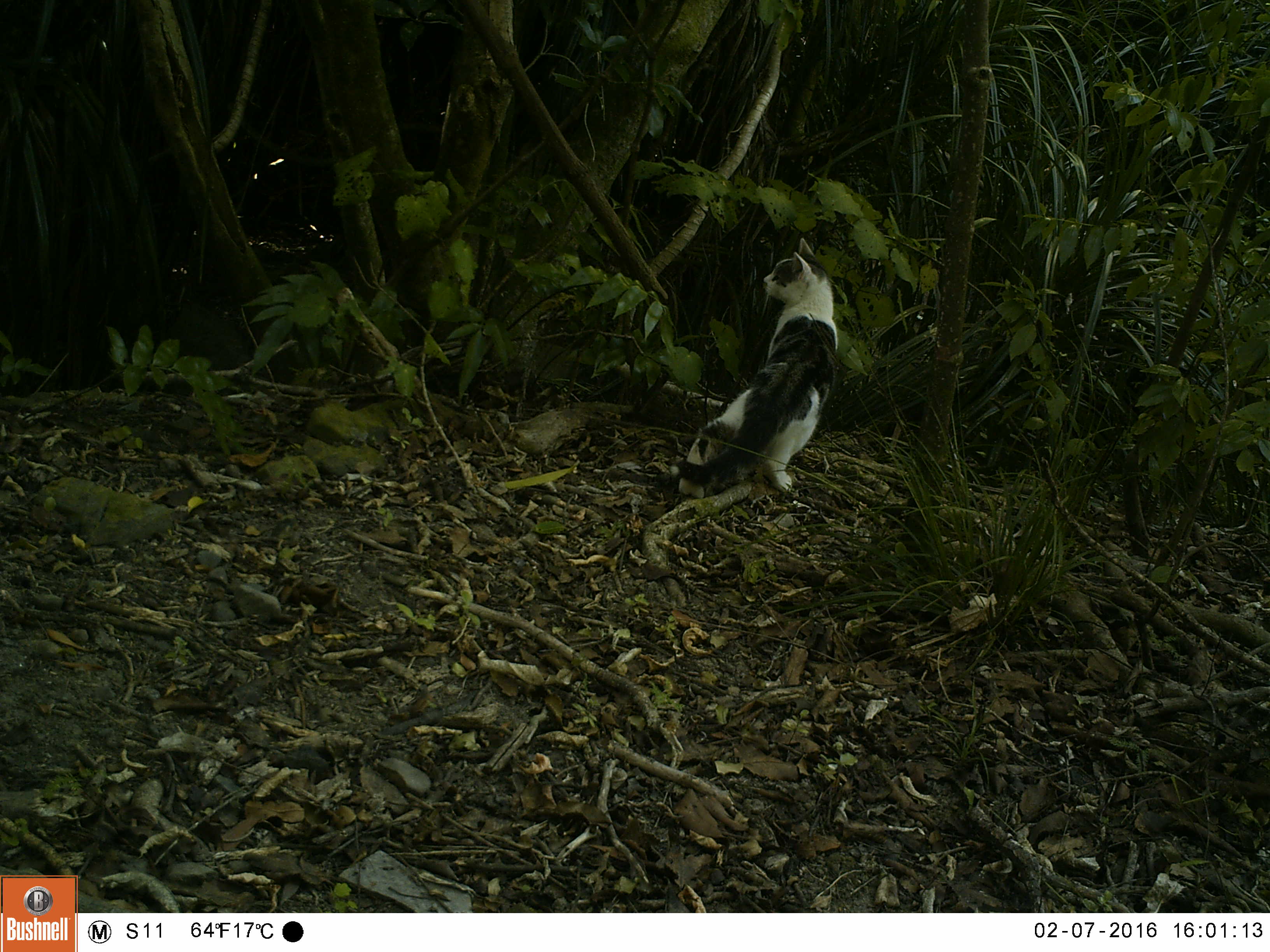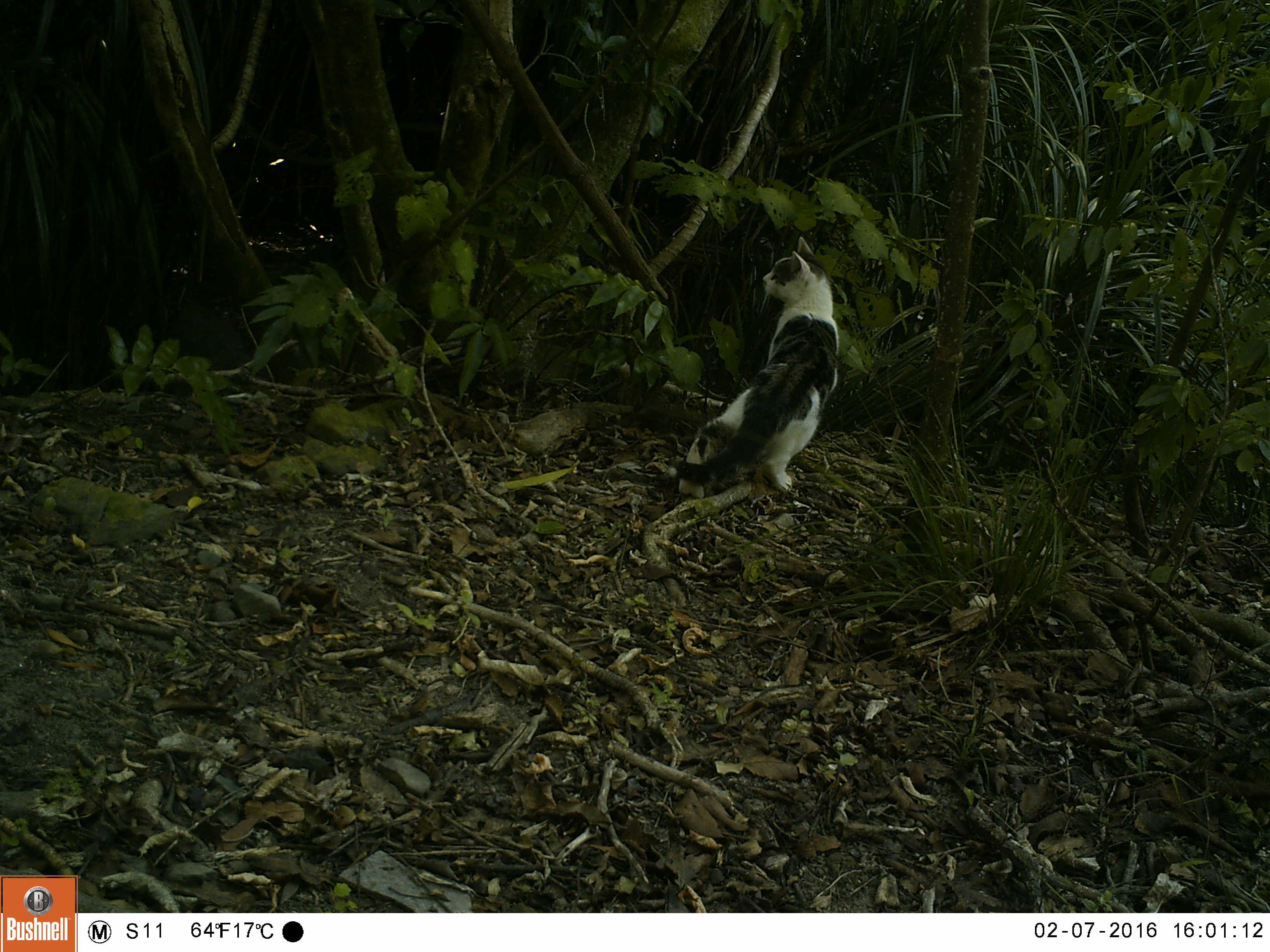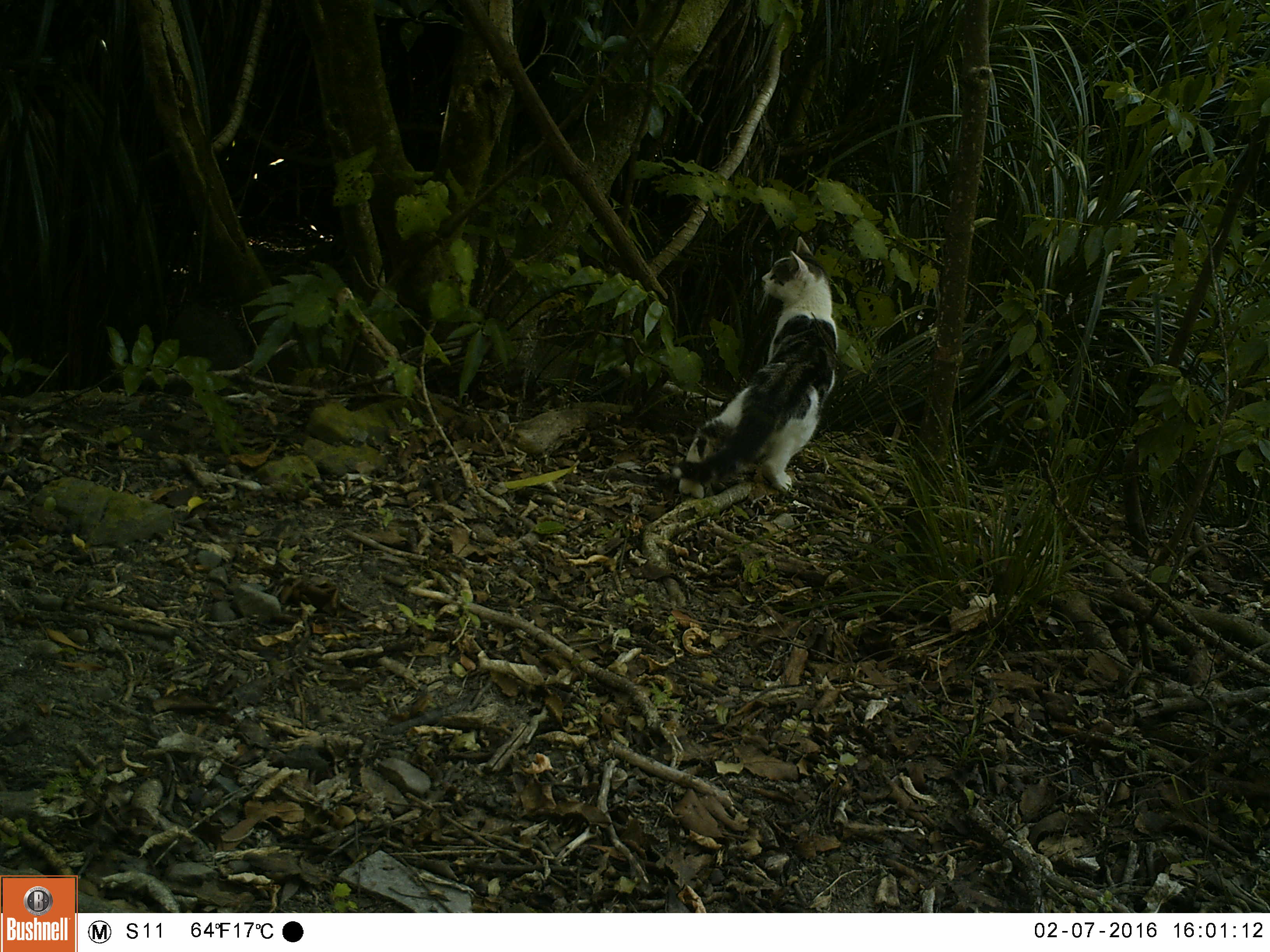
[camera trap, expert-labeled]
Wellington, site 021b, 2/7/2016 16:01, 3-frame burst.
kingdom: Animalia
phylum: Chordata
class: Mammalia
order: Carnivora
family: Felidae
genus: Felis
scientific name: Felis catus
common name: cat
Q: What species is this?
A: Cat (Felis catus).